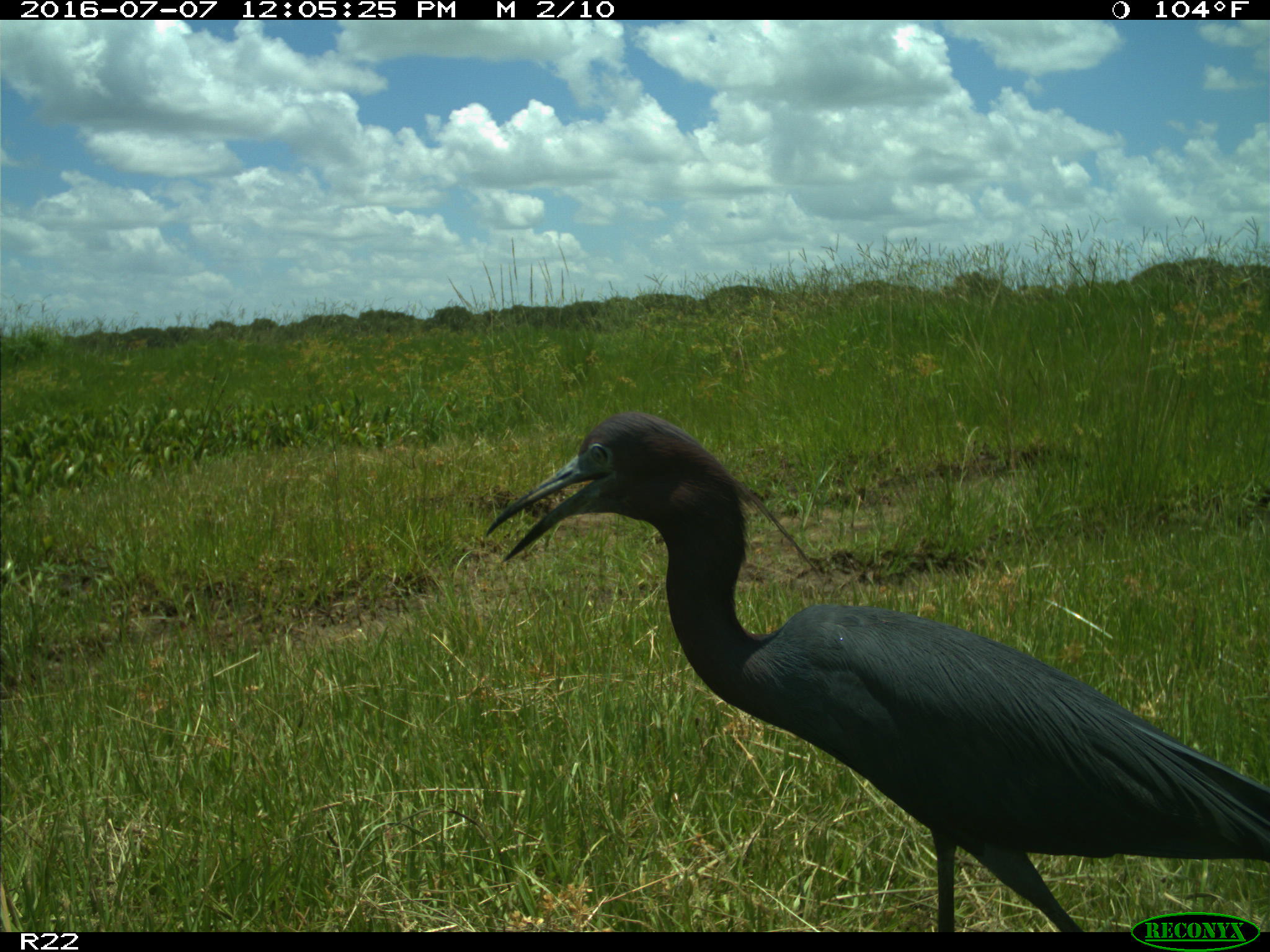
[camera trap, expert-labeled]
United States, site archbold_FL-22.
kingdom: Animalia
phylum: Chordata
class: Aves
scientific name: Aves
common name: birds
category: unidentified bird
Unidentified bird (birds) (Aves).